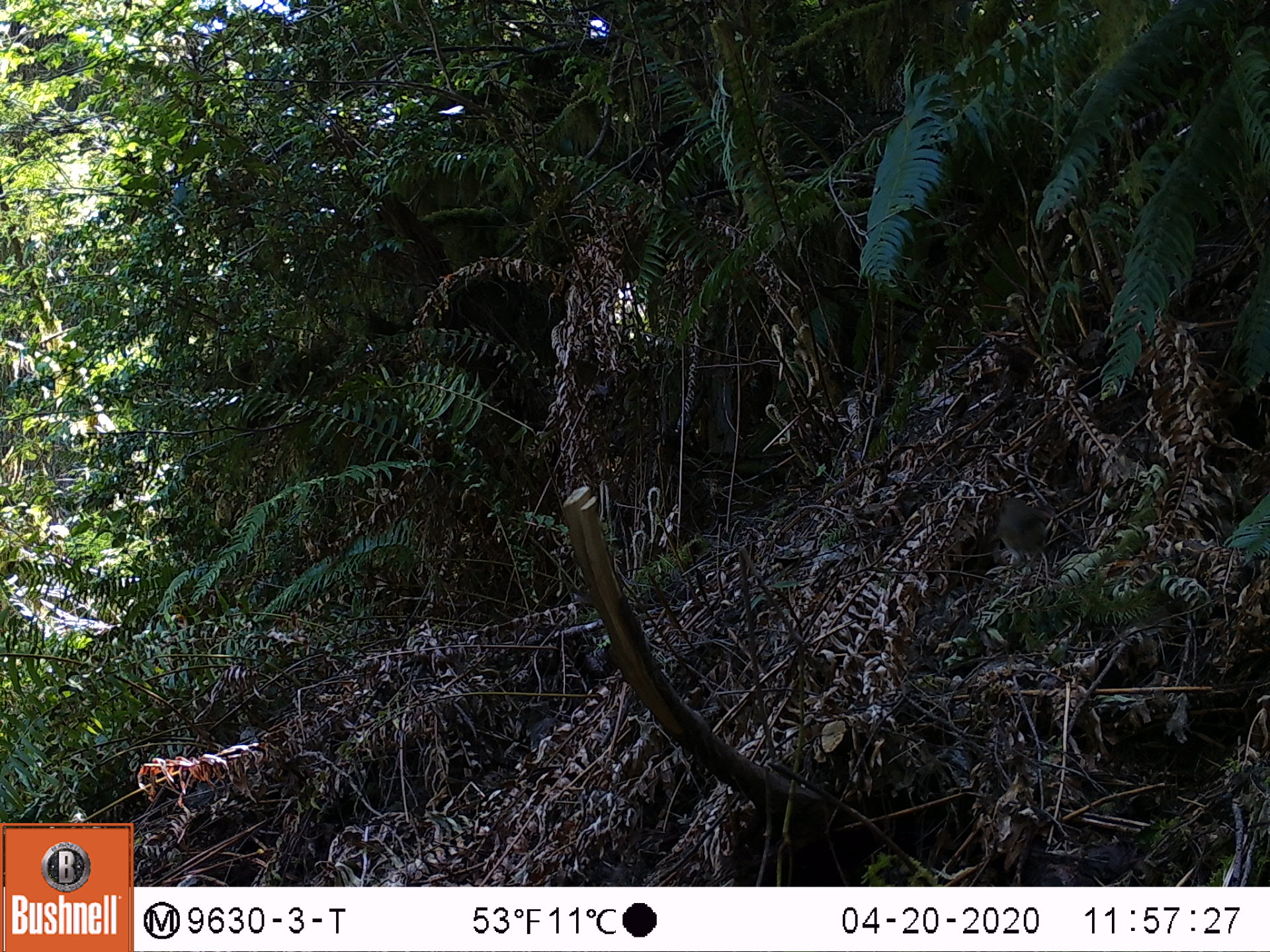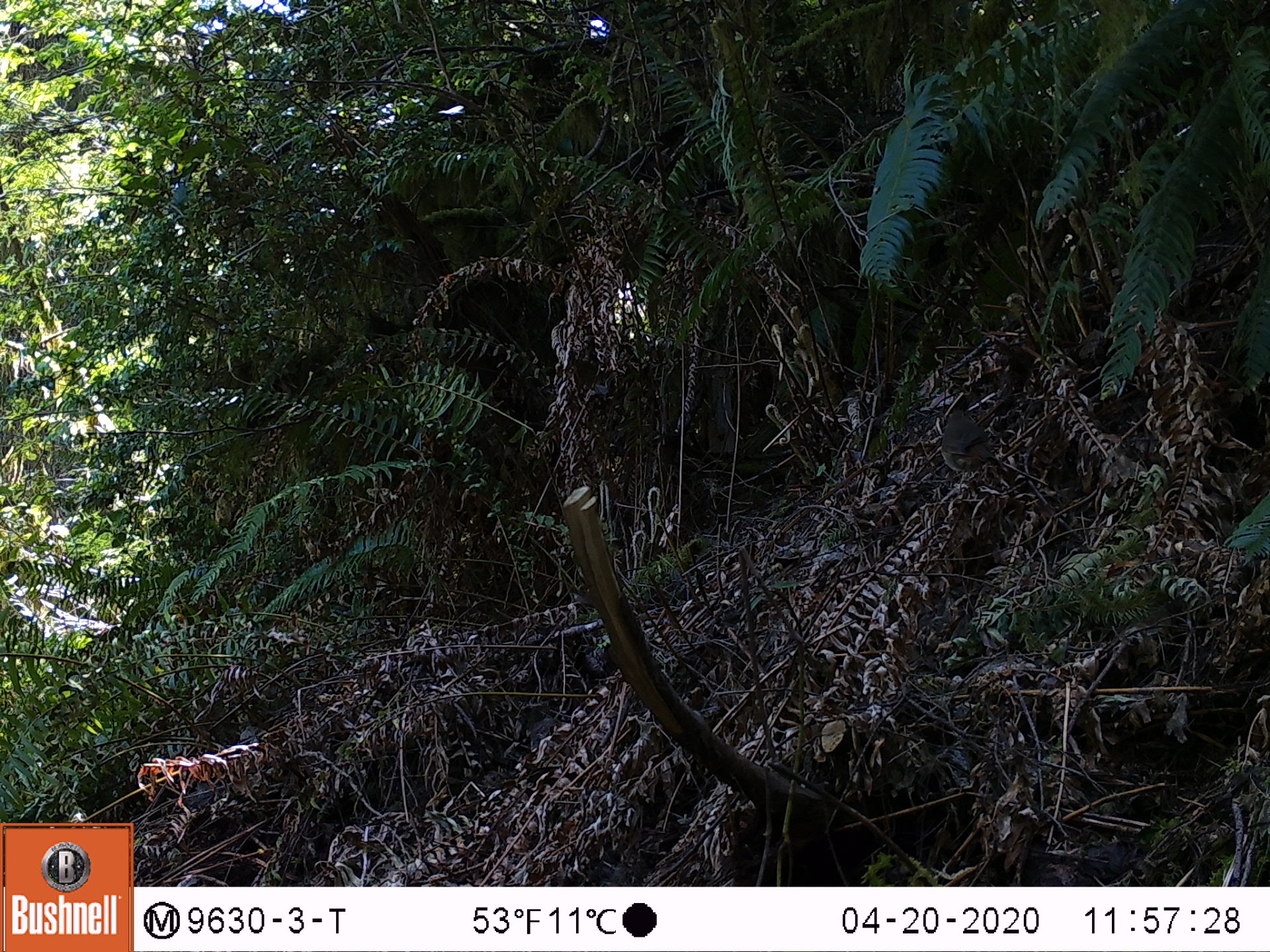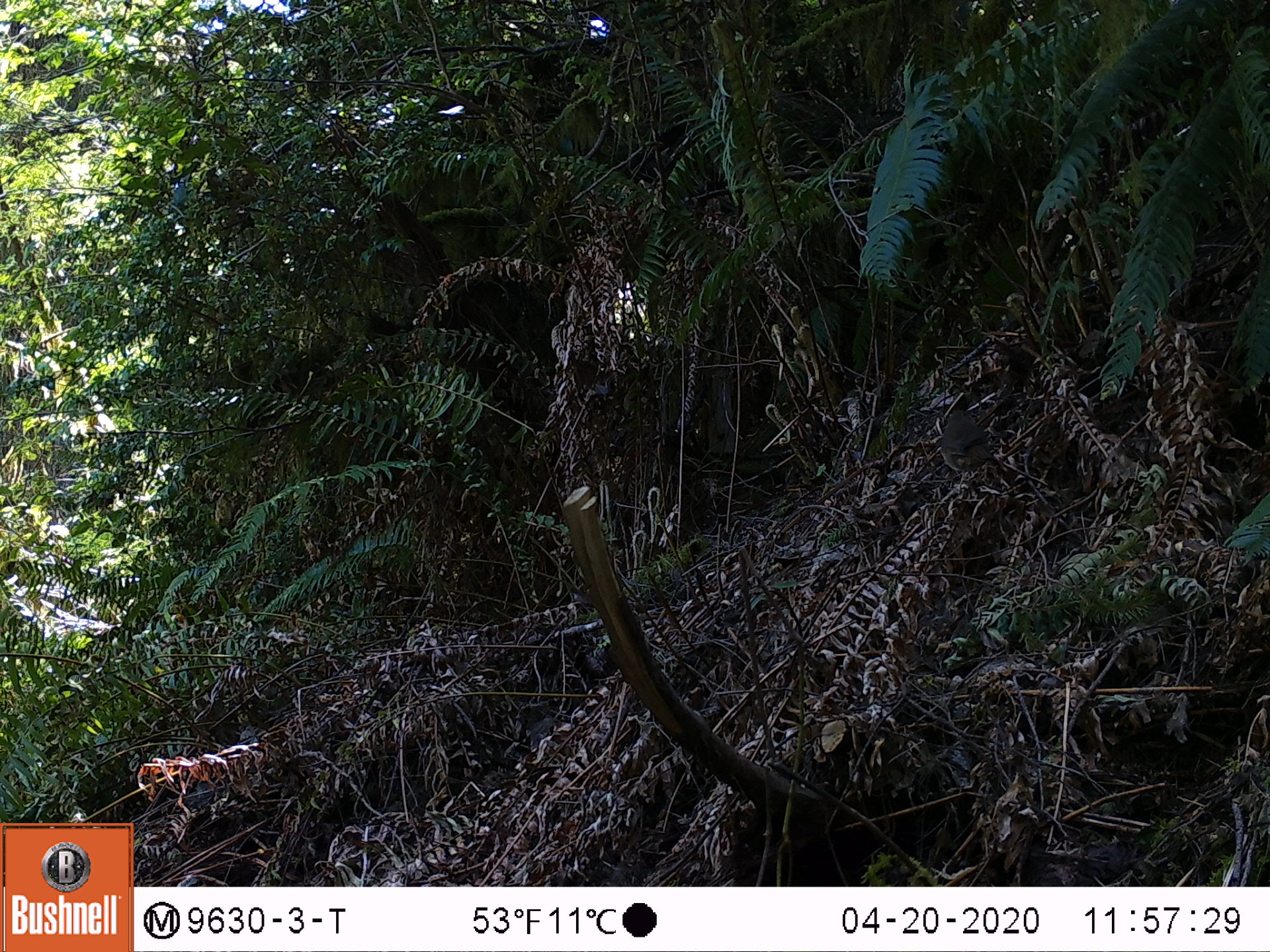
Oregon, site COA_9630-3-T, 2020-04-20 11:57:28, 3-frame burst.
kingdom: Animalia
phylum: Chordata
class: Aves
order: Passeriformes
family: Turdidae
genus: Catharus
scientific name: Catharus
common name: brown thrushes and nightingale-thrushes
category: catharus species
Catharus species (brown thrushes and nightingale-thrushes) (Catharus).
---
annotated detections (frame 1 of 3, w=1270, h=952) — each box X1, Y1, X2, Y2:
catharus species: 989, 489, 1074, 562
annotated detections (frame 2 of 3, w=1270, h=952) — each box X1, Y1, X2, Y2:
catharus species: 928, 405, 1006, 487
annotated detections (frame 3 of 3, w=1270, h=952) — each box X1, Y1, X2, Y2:
catharus species: 928, 400, 1009, 478